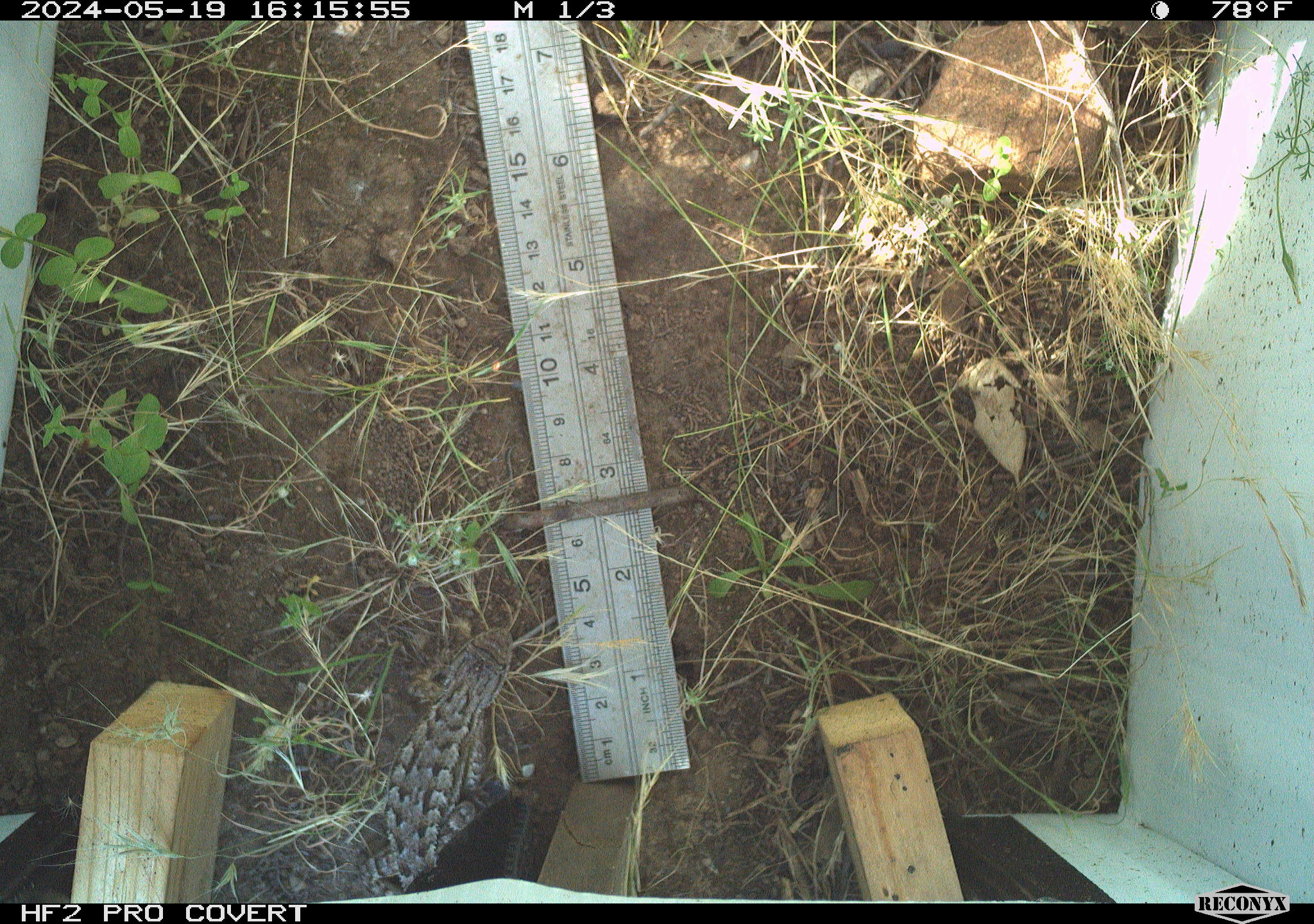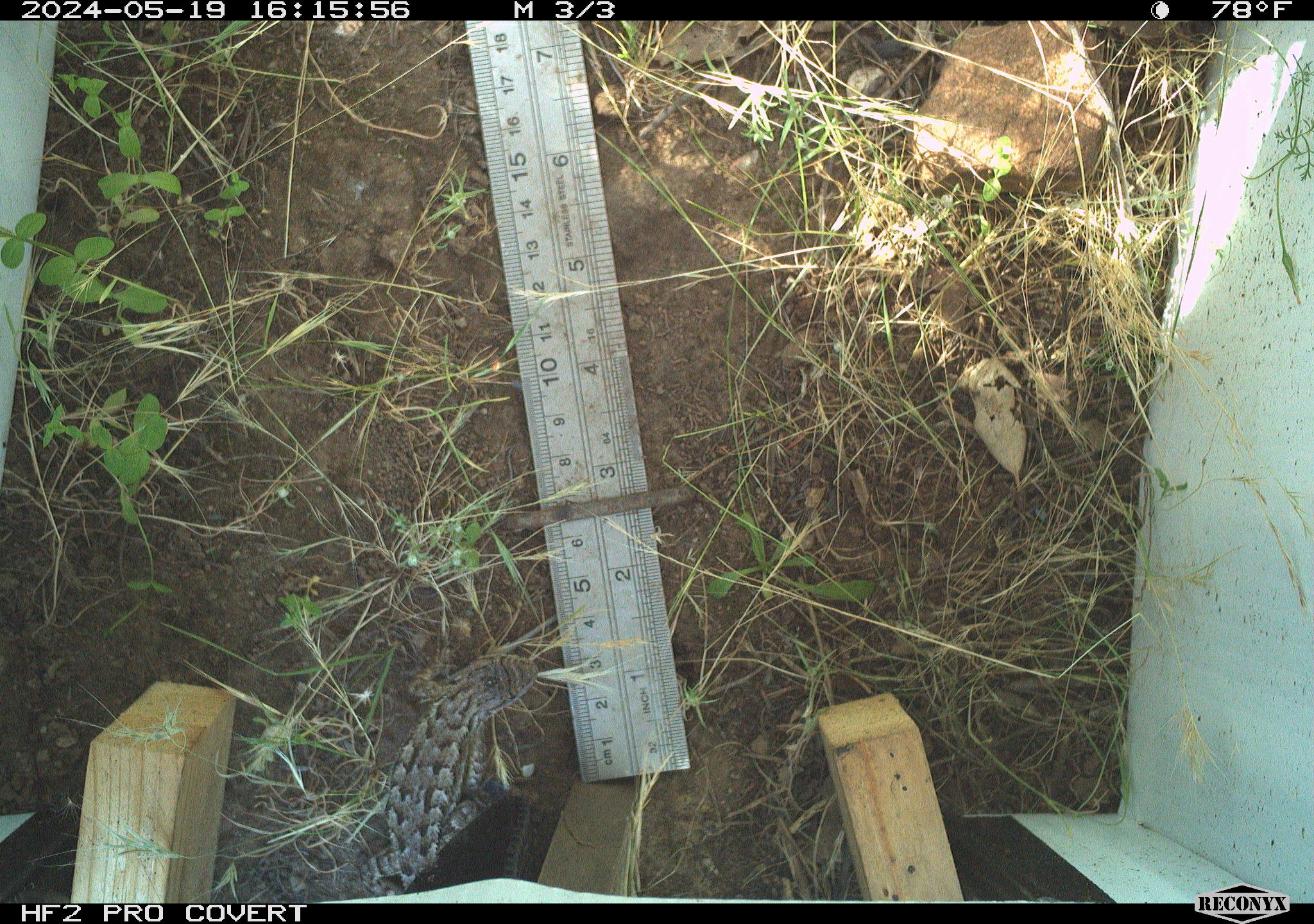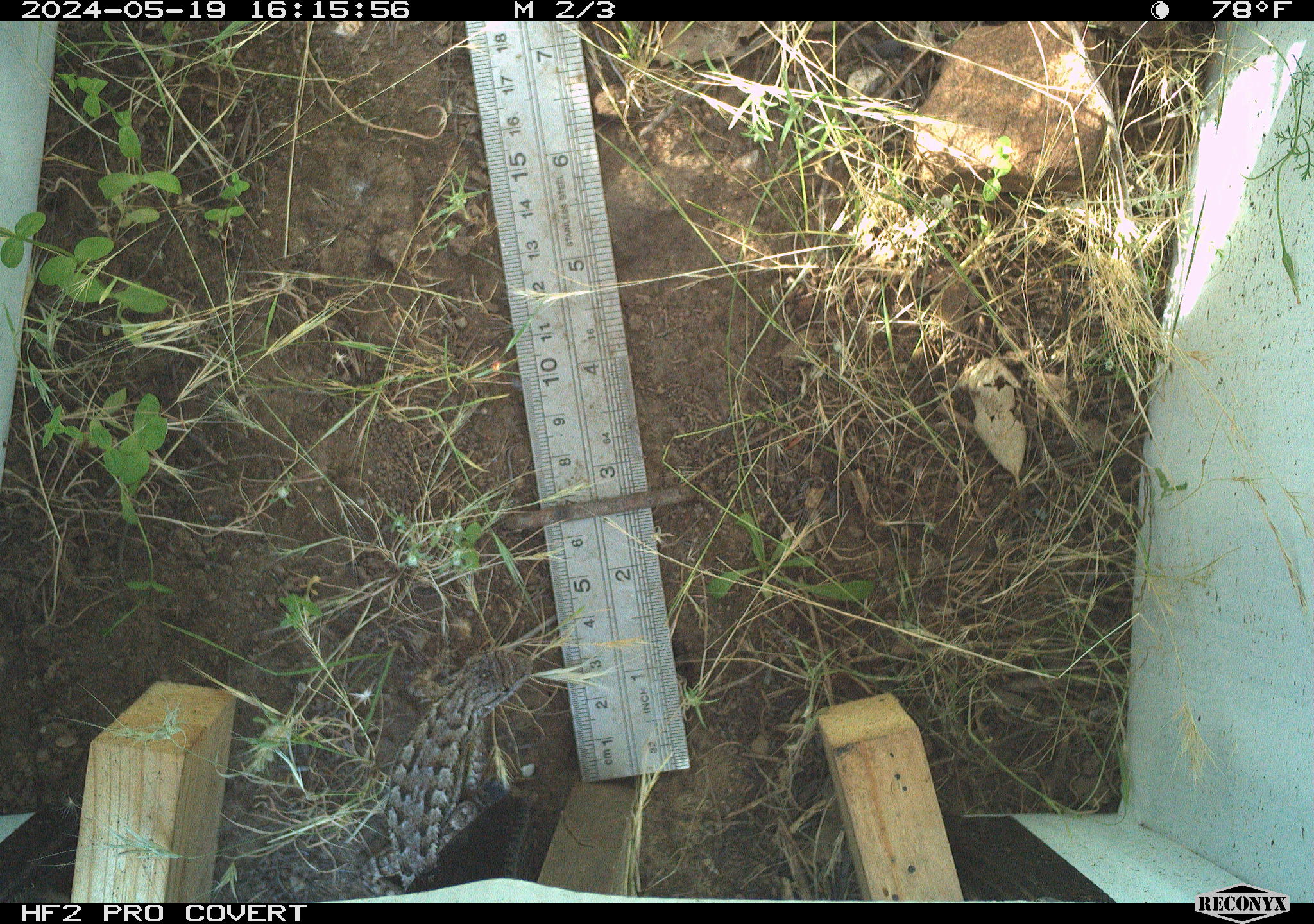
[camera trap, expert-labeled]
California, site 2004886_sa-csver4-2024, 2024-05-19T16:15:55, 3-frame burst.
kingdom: Animalia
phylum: Chordata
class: Reptilia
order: Squamata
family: Phrynosomatidae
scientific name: Phrynosomatidae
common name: phrynosomatid lizards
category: phrynosomatidae family